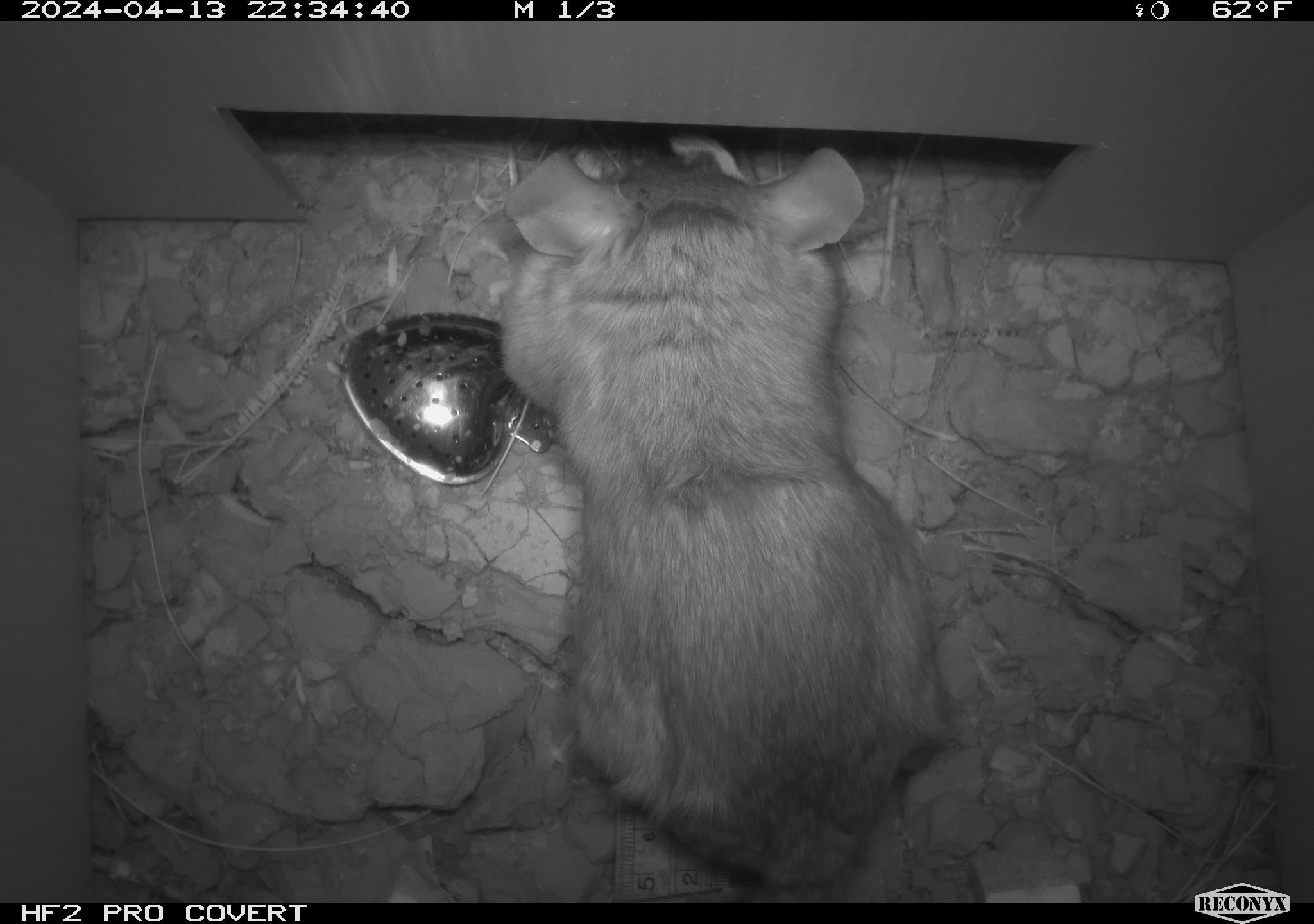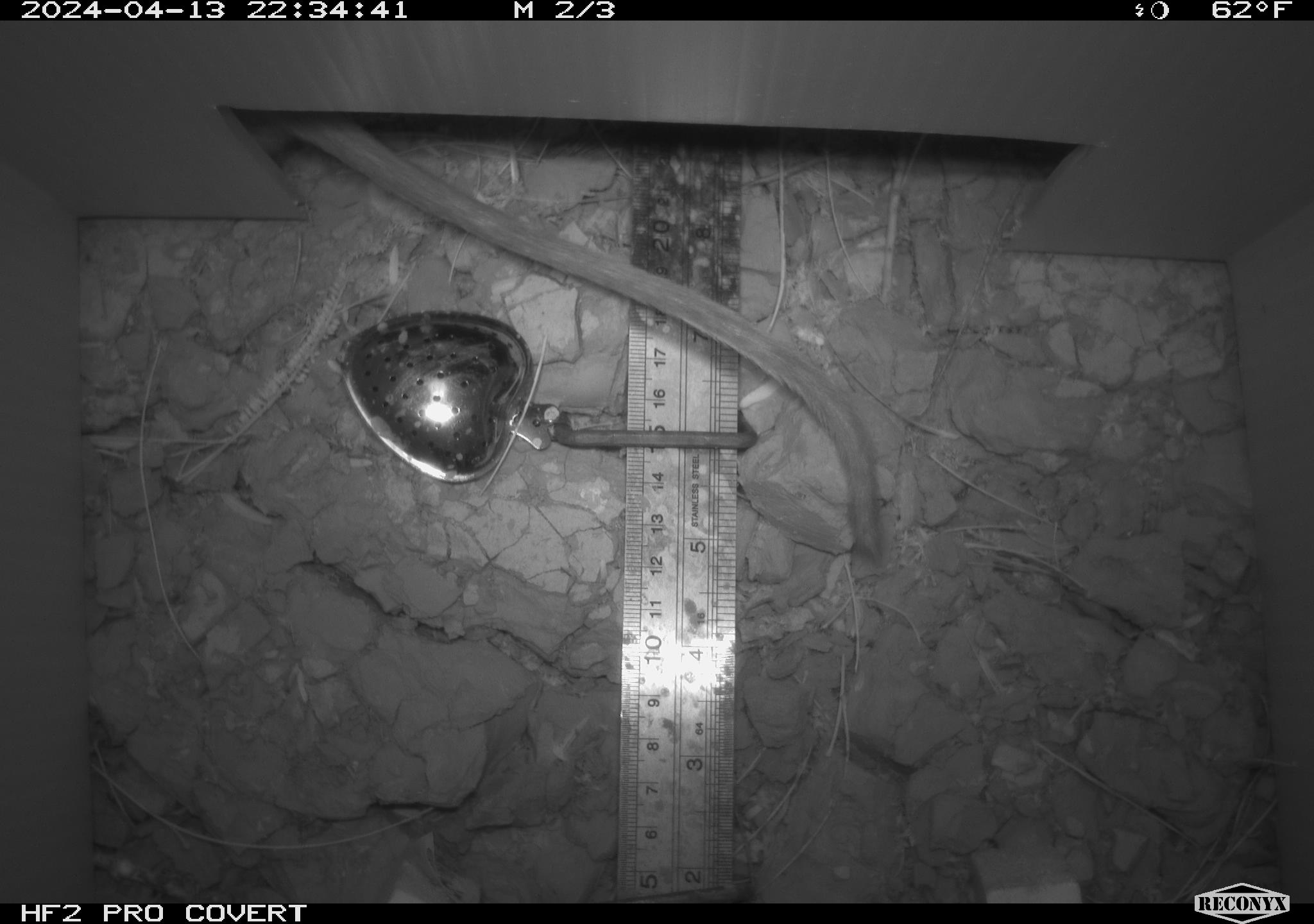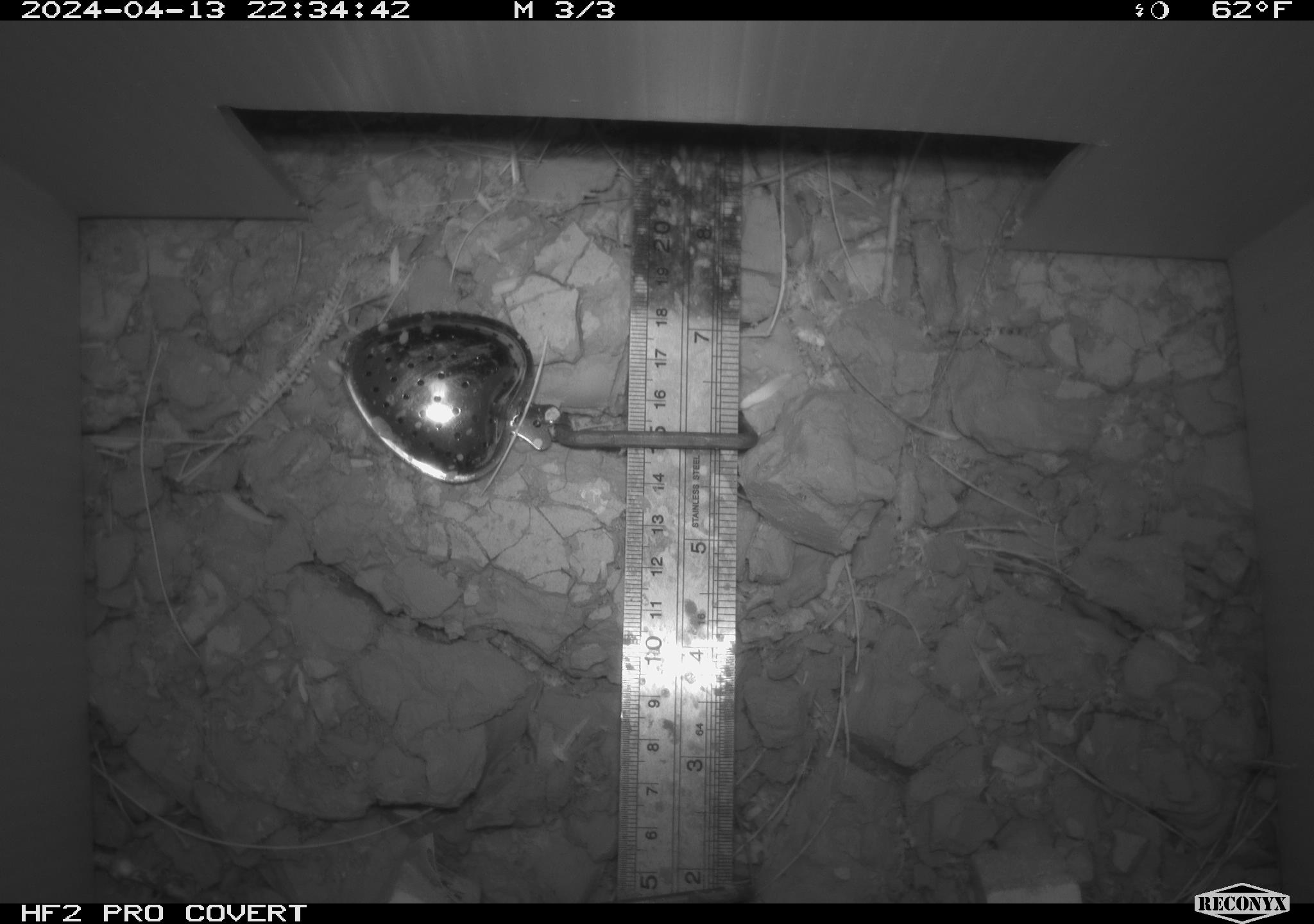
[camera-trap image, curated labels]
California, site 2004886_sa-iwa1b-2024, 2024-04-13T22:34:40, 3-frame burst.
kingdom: Animalia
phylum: Chordata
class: Mammalia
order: Rodentia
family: Cricetidae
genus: Neotoma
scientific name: Neotoma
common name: pack rat or woodrat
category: neotoma species